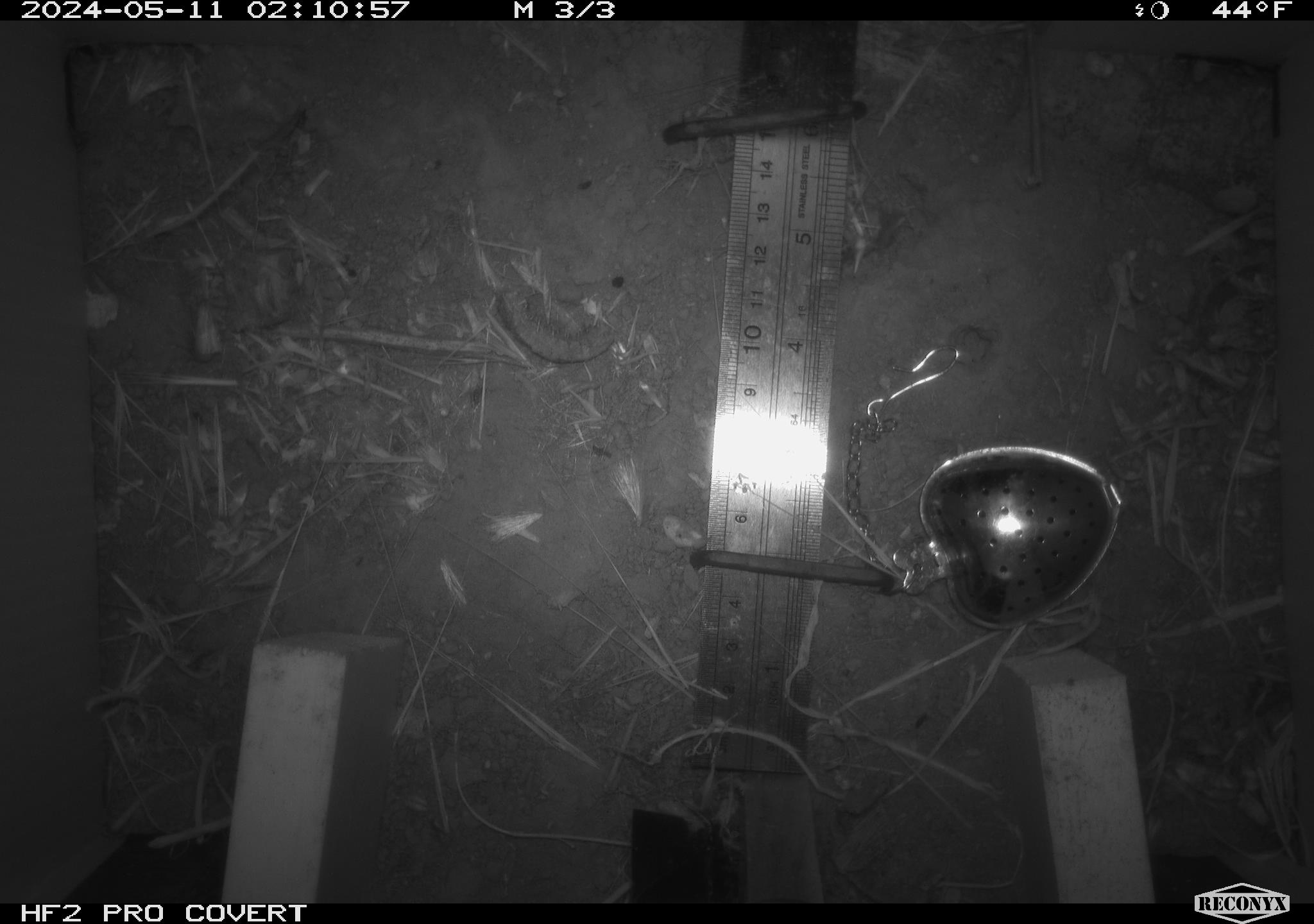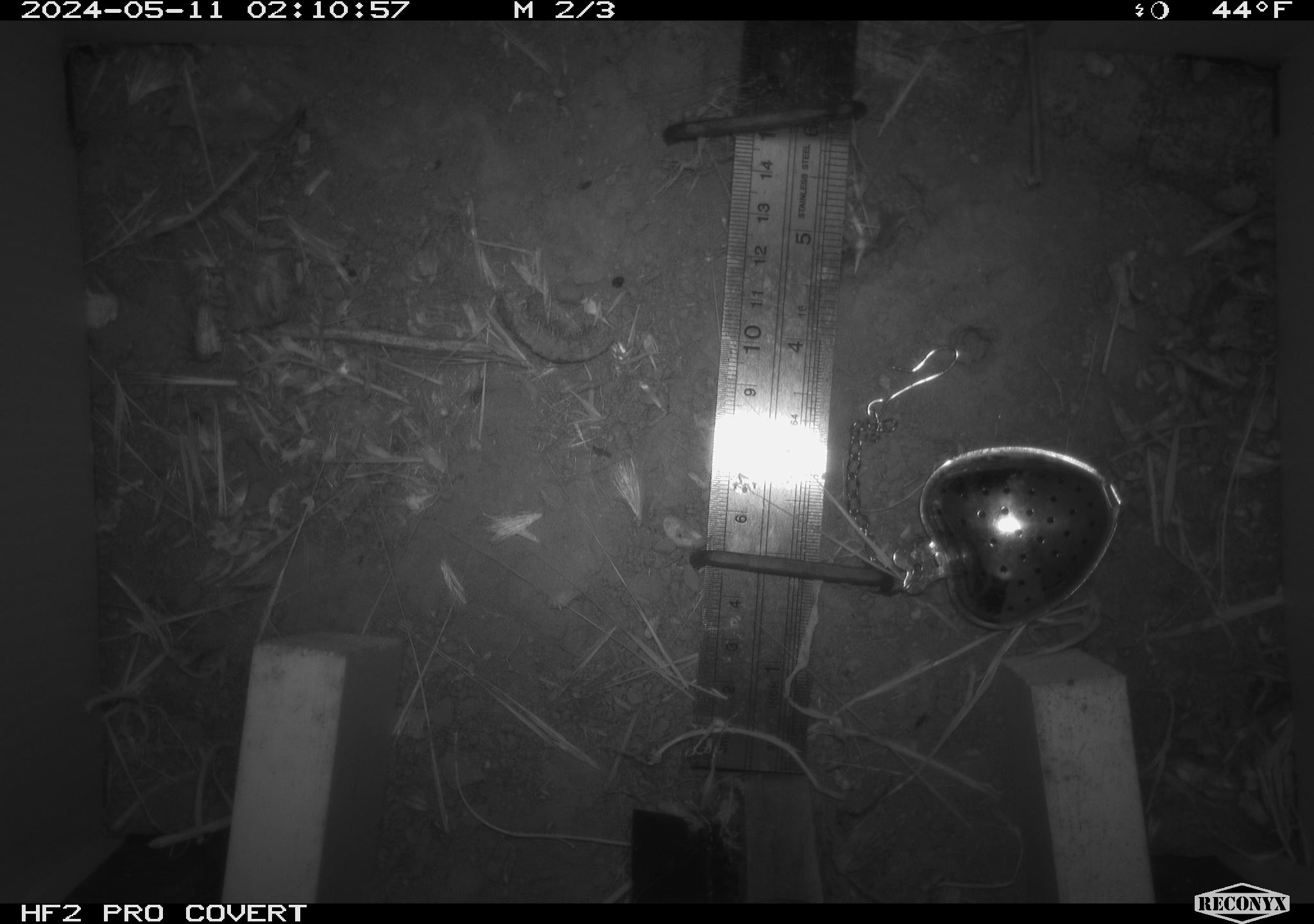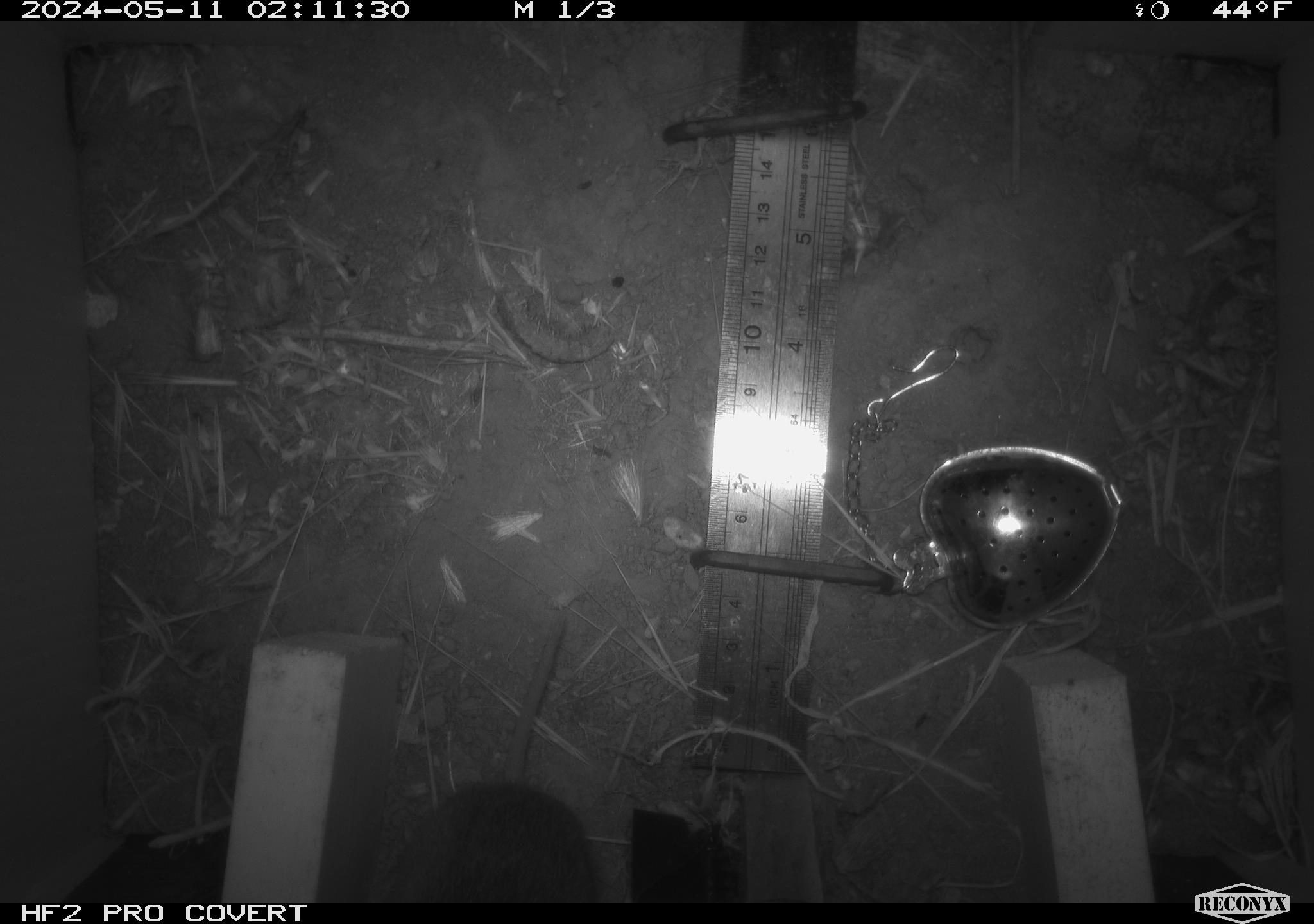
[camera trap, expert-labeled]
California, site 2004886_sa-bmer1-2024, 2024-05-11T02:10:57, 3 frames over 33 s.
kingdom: Animalia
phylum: Chordata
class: Mammalia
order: Rodentia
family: Cricetidae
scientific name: Arvicolinae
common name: voles, lemmings, and muskrats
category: arvicolinae subfamily